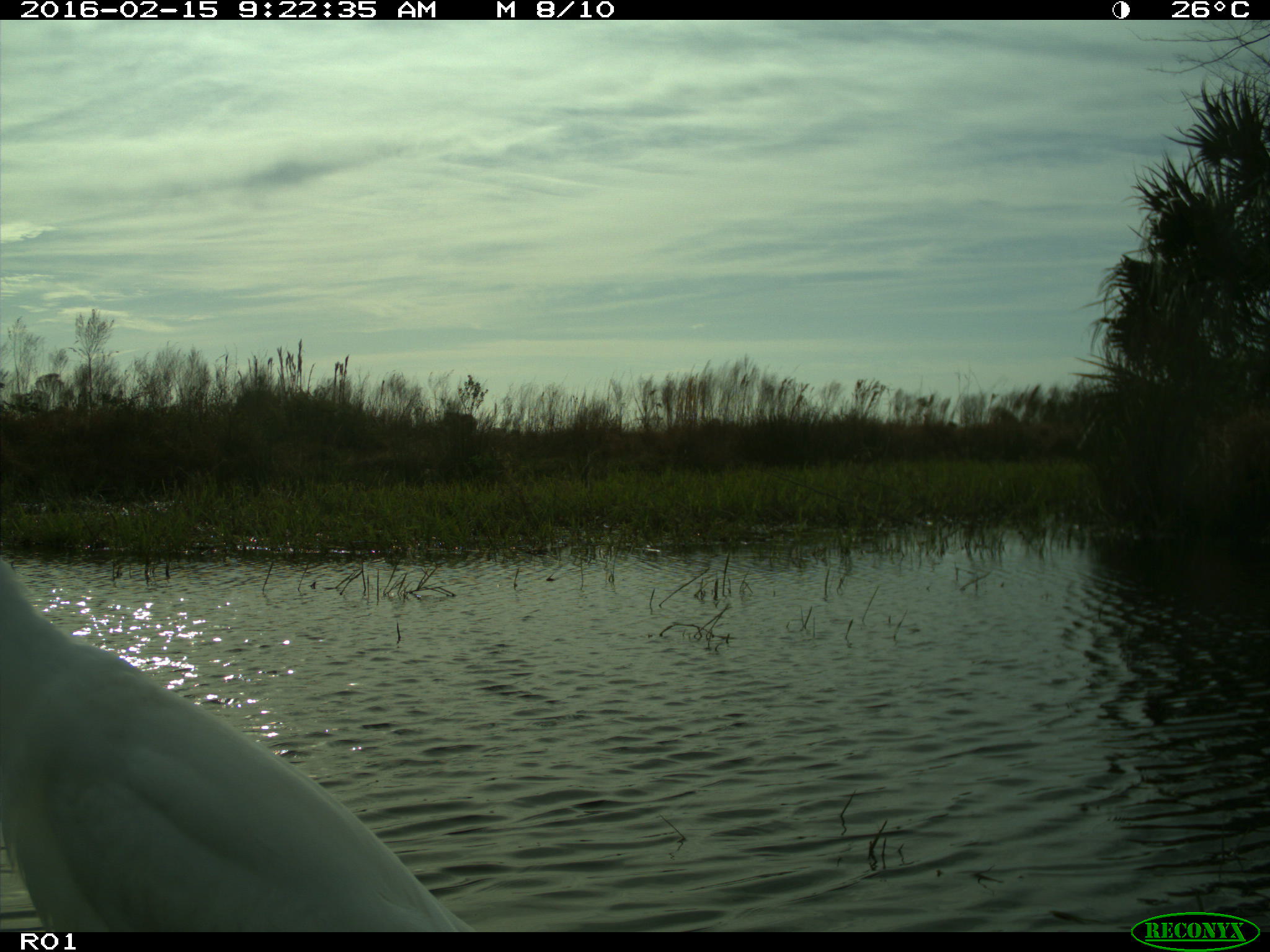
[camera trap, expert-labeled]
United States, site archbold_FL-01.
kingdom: Animalia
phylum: Chordata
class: Aves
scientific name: Aves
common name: birds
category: unidentified bird